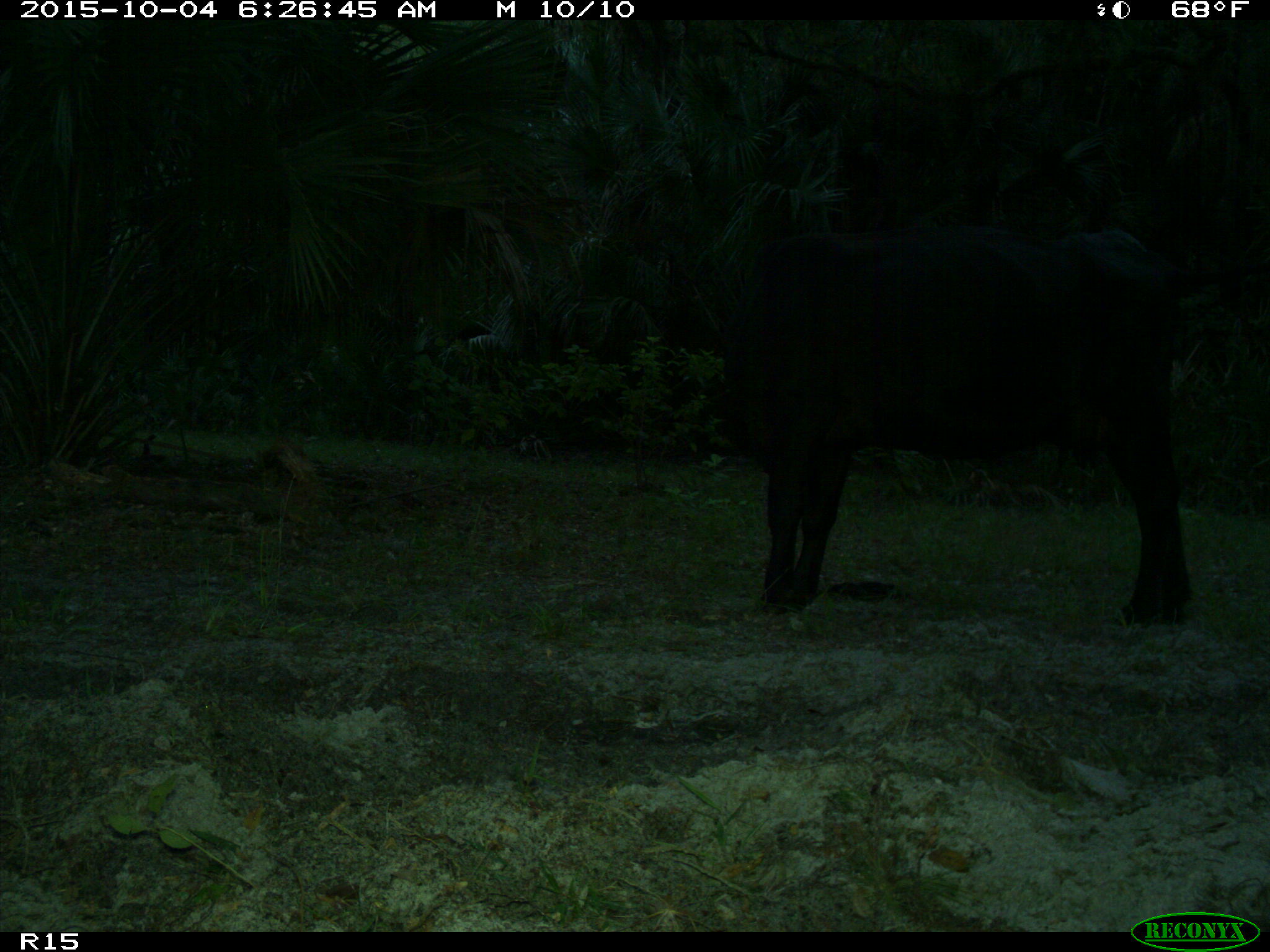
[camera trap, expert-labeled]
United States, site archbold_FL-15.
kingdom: Animalia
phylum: Chordata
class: Mammalia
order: Artiodactyla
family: Bovidae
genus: Bos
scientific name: Bos taurus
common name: domestic cow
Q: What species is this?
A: Bos taurus (domestic cow).